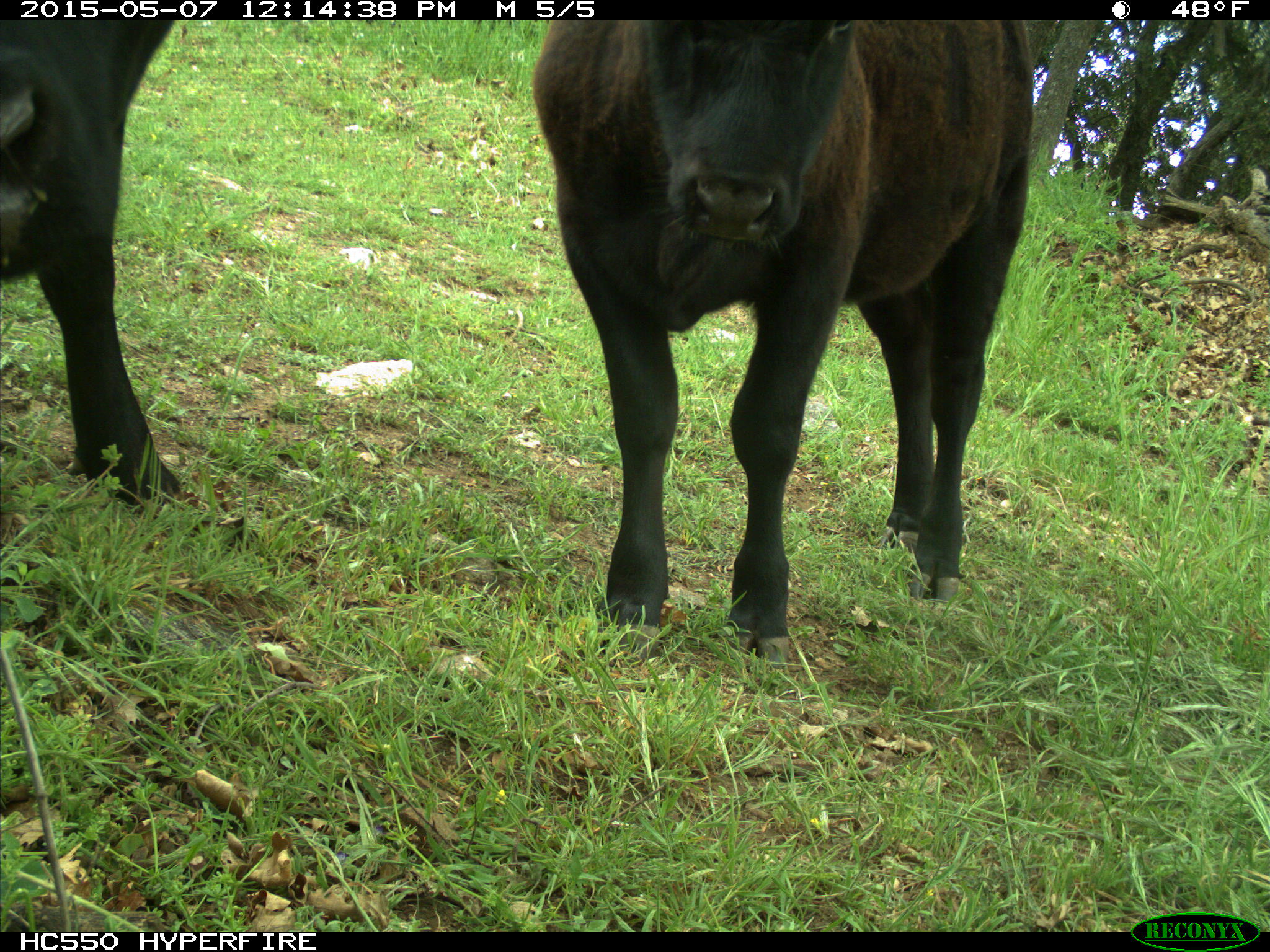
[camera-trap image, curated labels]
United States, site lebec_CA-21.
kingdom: Animalia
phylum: Chordata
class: Mammalia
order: Artiodactyla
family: Bovidae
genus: Bos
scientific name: Bos taurus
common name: domestic cow